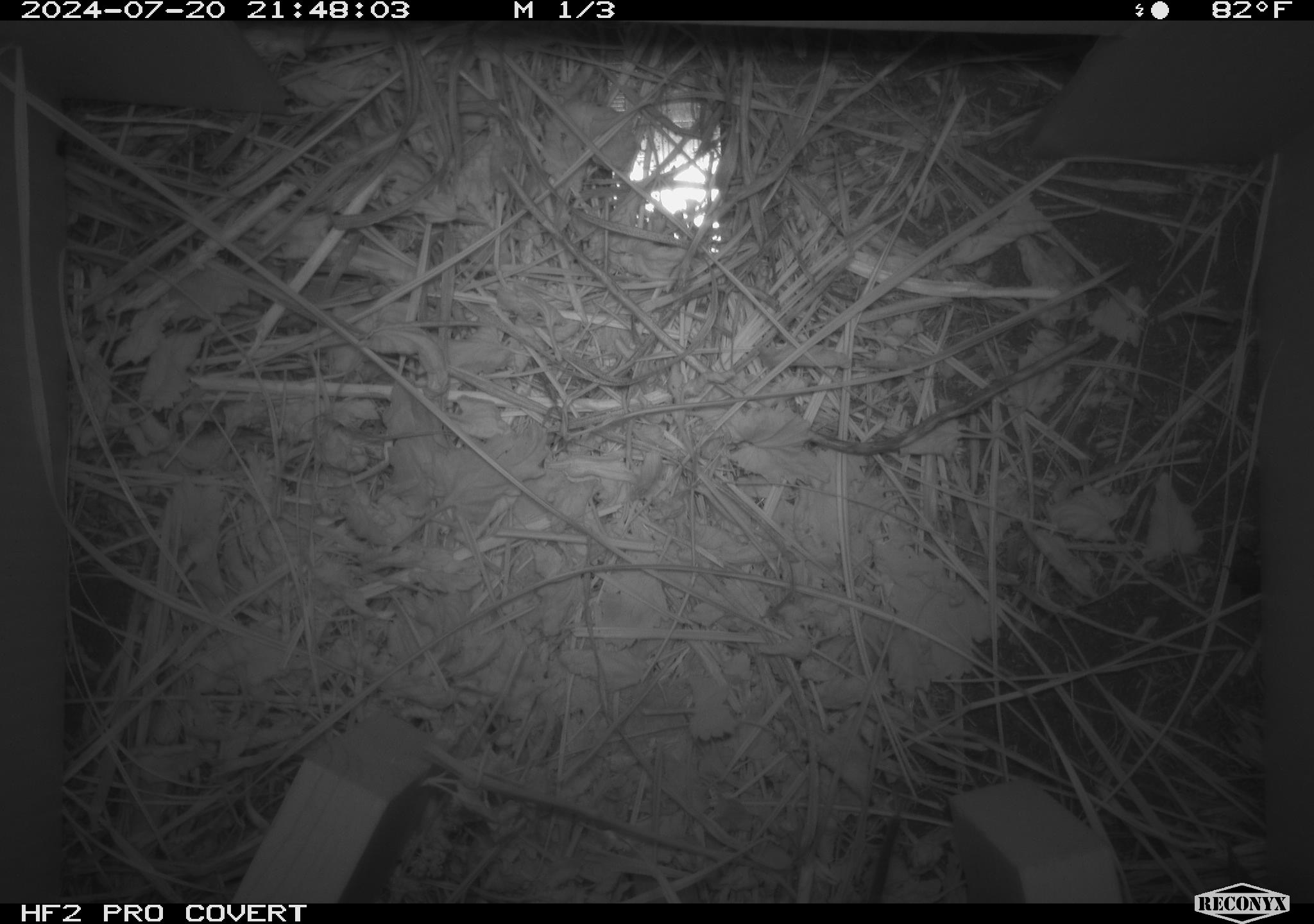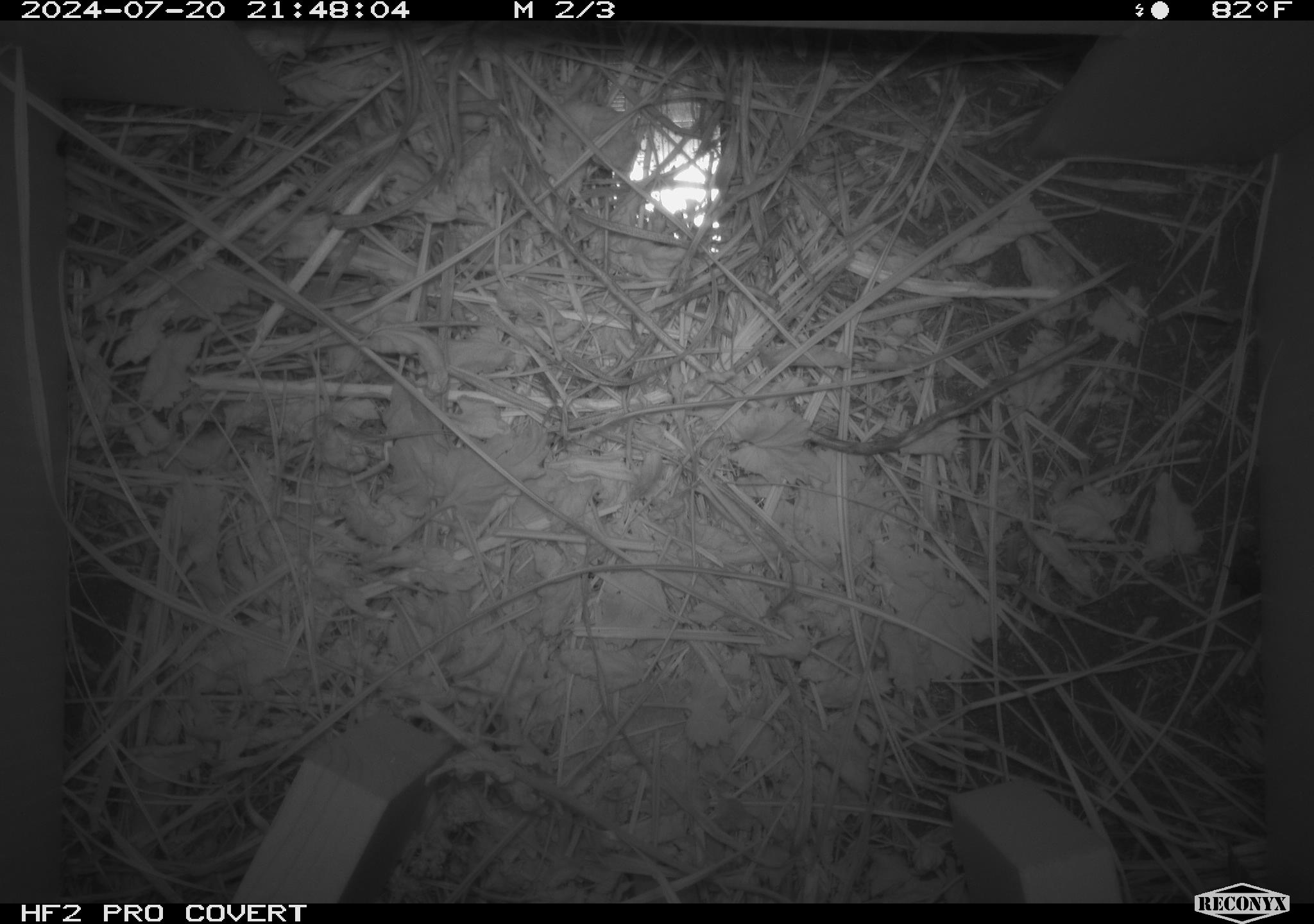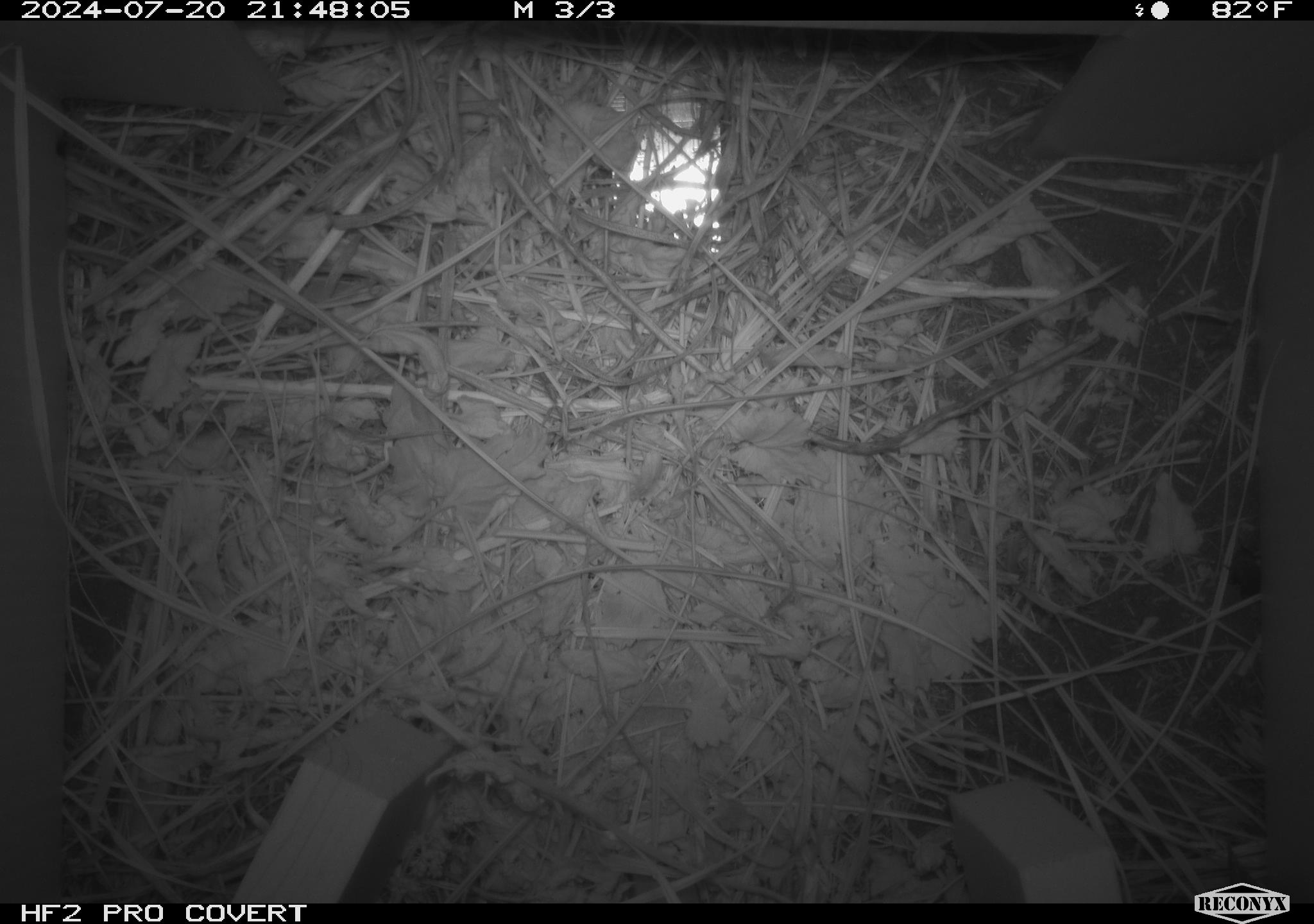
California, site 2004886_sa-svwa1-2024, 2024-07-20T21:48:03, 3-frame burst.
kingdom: Animalia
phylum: Chordata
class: Mammalia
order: Rodentia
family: Cricetidae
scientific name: Arvicolinae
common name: voles, lemmings, and muskrats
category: arvicolinae subfamily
Arvicolinae subfamily (voles, lemmings, and muskrats) (Arvicolinae).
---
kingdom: Animalia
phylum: Arthropoda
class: Insecta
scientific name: Insecta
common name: insect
Insect (Insecta).